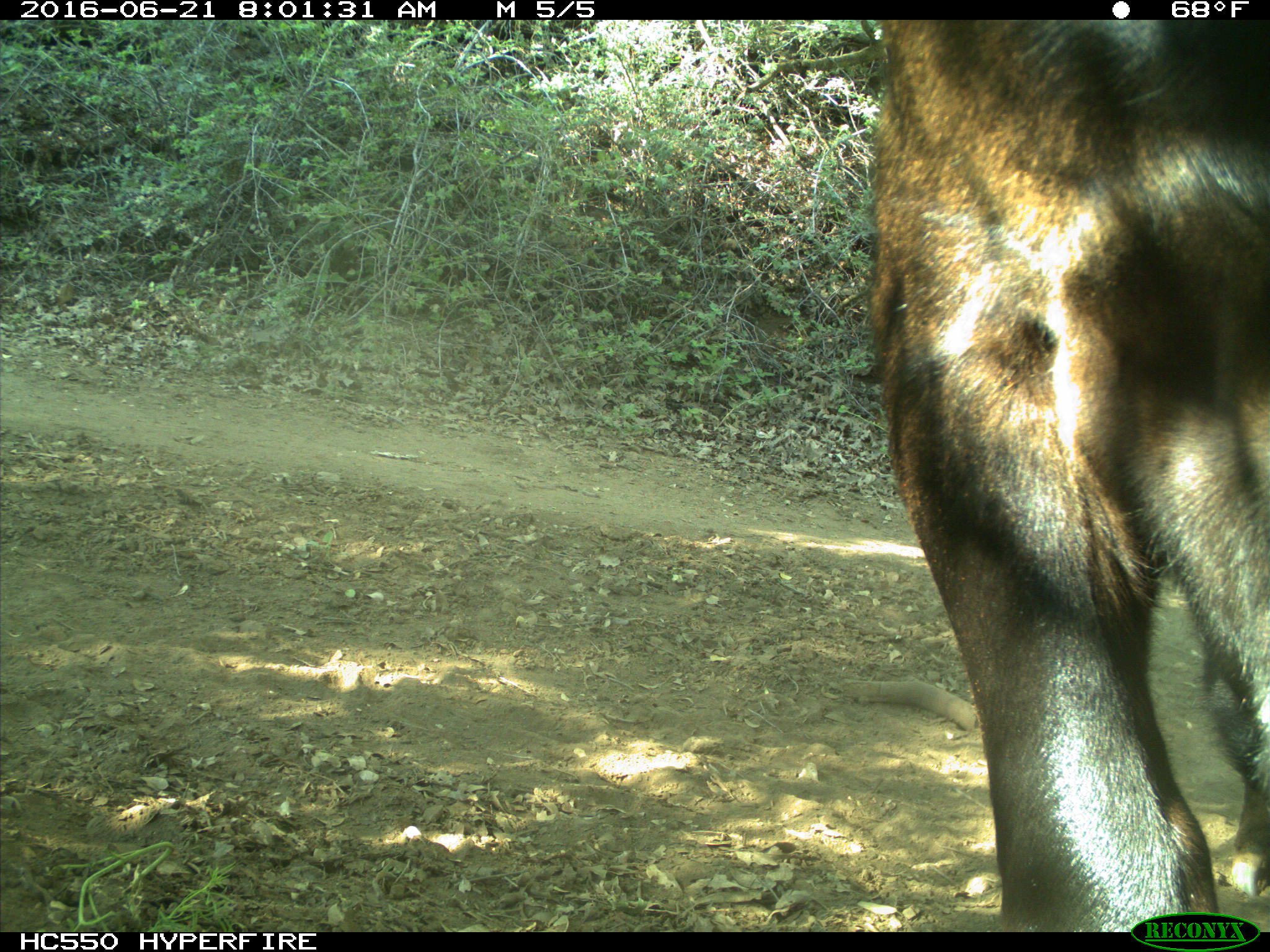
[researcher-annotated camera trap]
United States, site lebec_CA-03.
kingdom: Animalia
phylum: Chordata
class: Mammalia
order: Artiodactyla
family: Bovidae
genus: Bos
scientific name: Bos taurus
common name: domestic cow